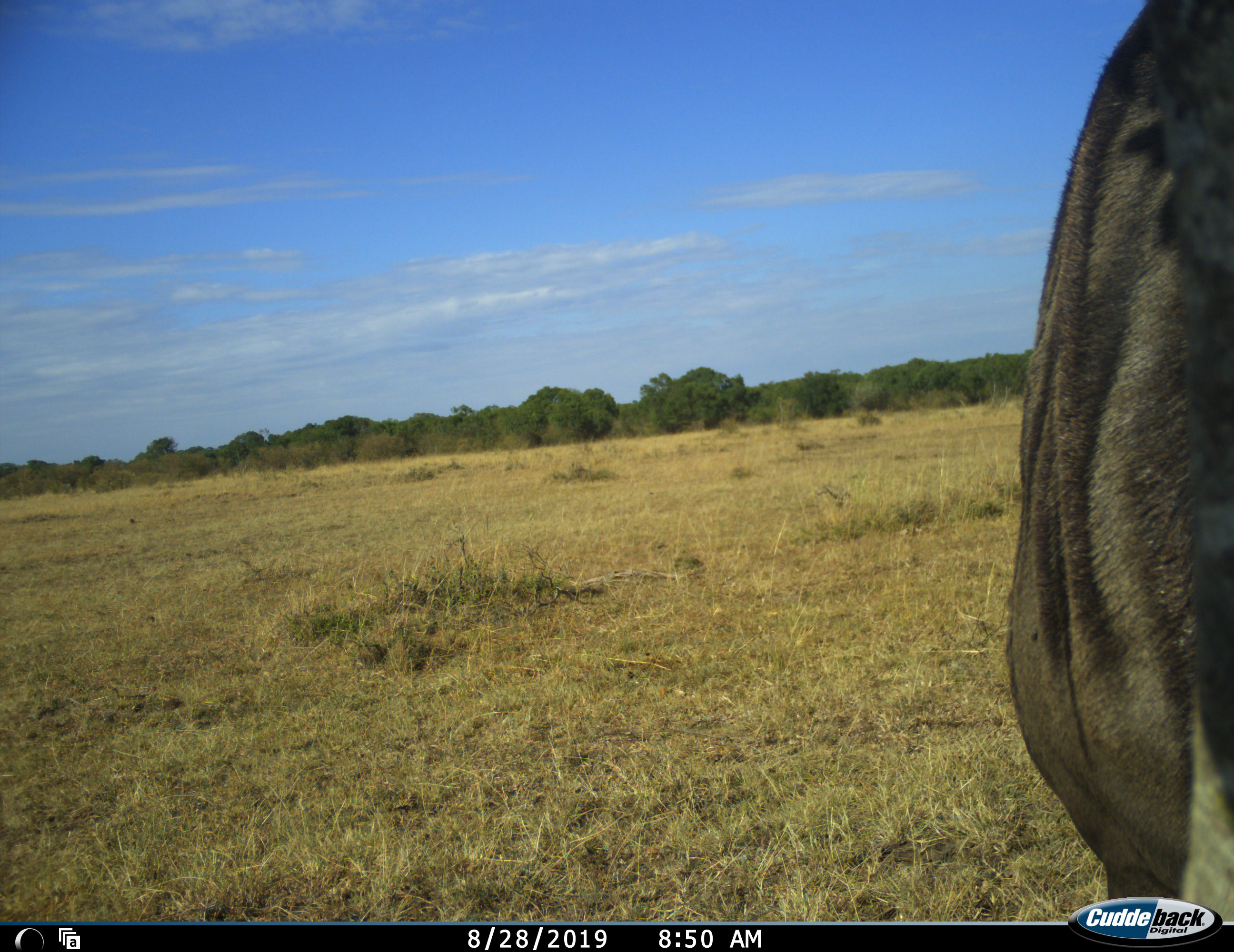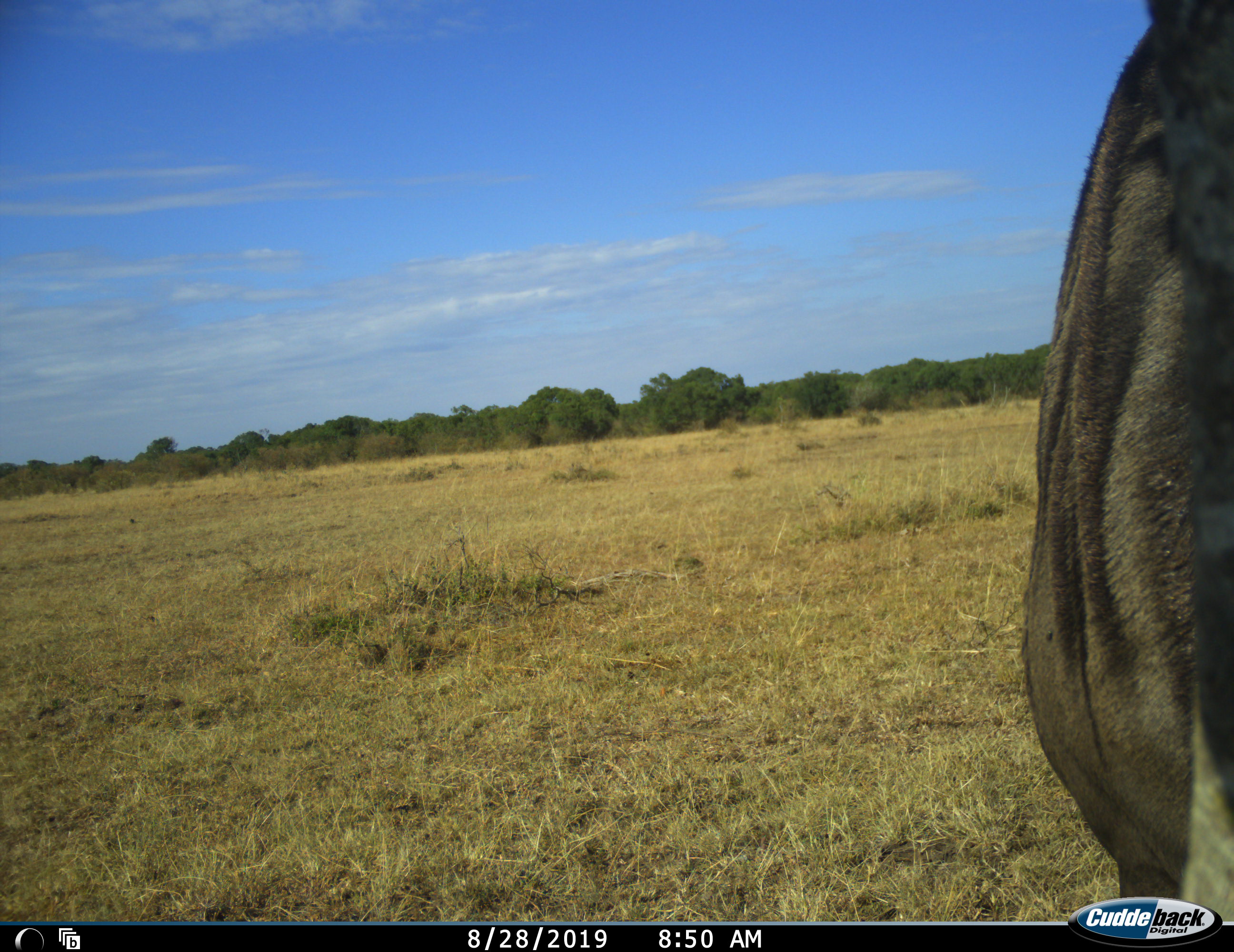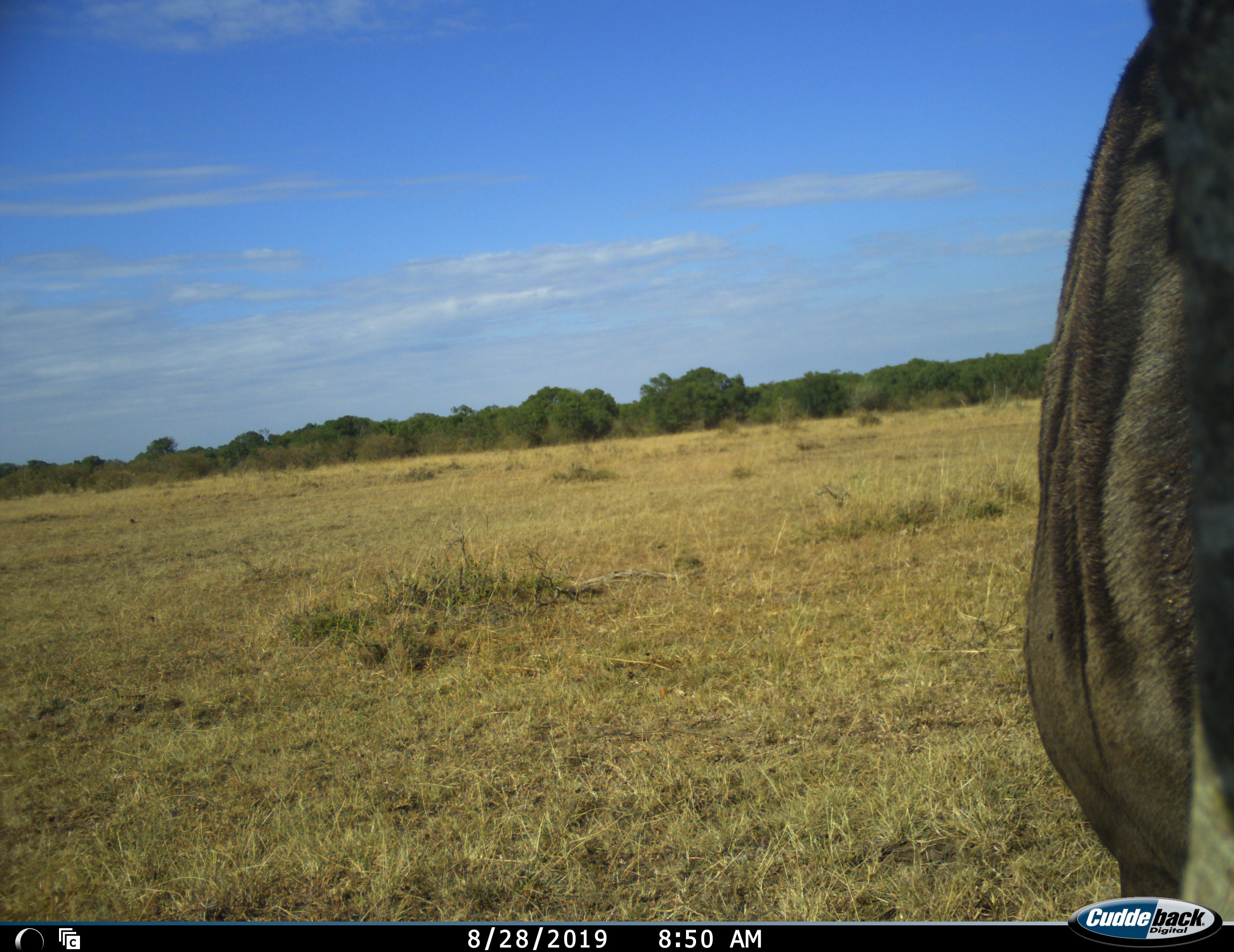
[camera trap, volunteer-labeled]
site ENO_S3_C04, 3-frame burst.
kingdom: Animalia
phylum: Chordata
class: Mammalia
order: Artiodactyla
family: Bovidae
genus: Connochaetes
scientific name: Connochaetes taurinus taurinus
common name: blue wildebeest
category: wildebeestblue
Wildebeestblue (blue wildebeest) (Connochaetes taurinus taurinus), count 1. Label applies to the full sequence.